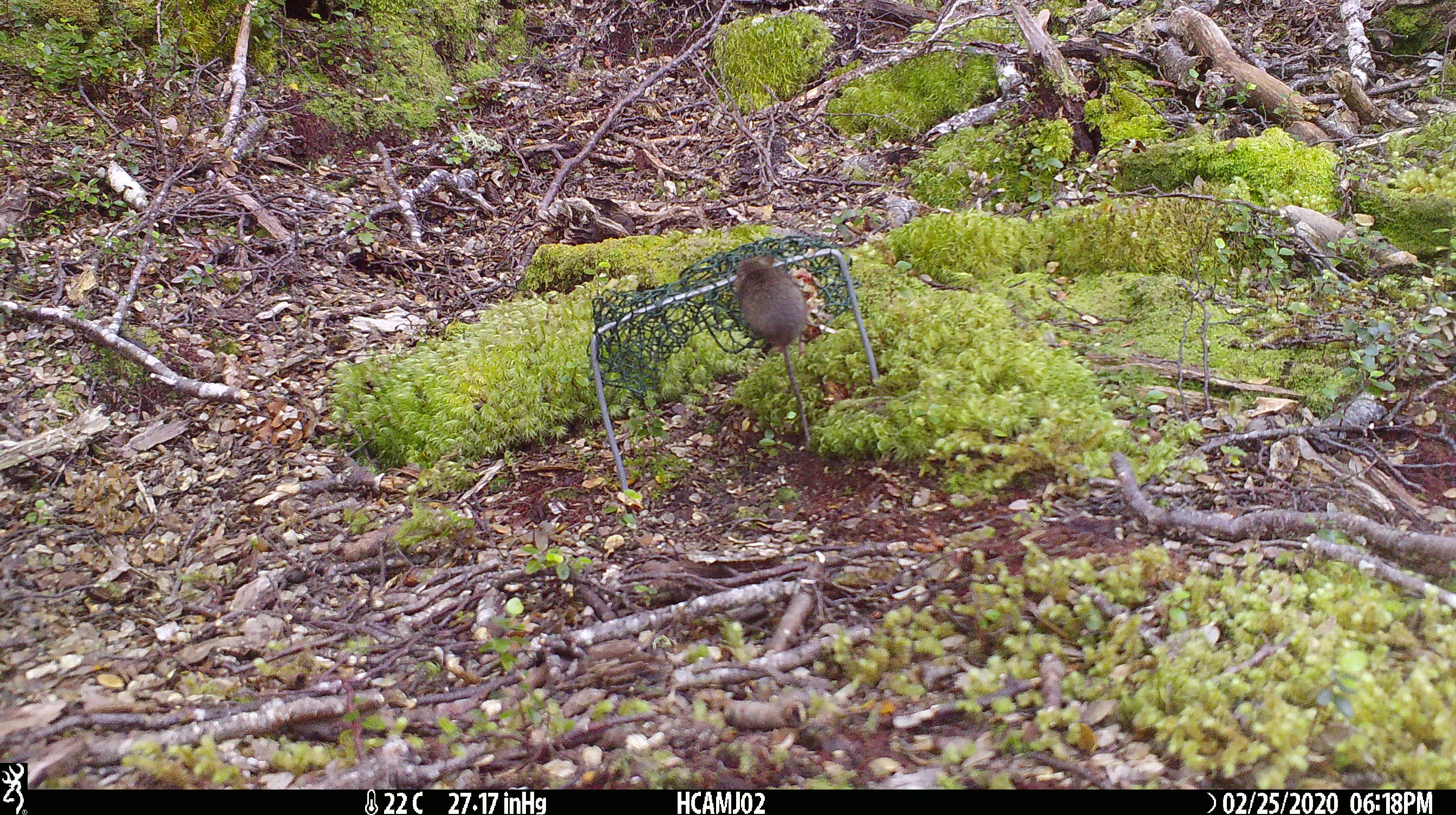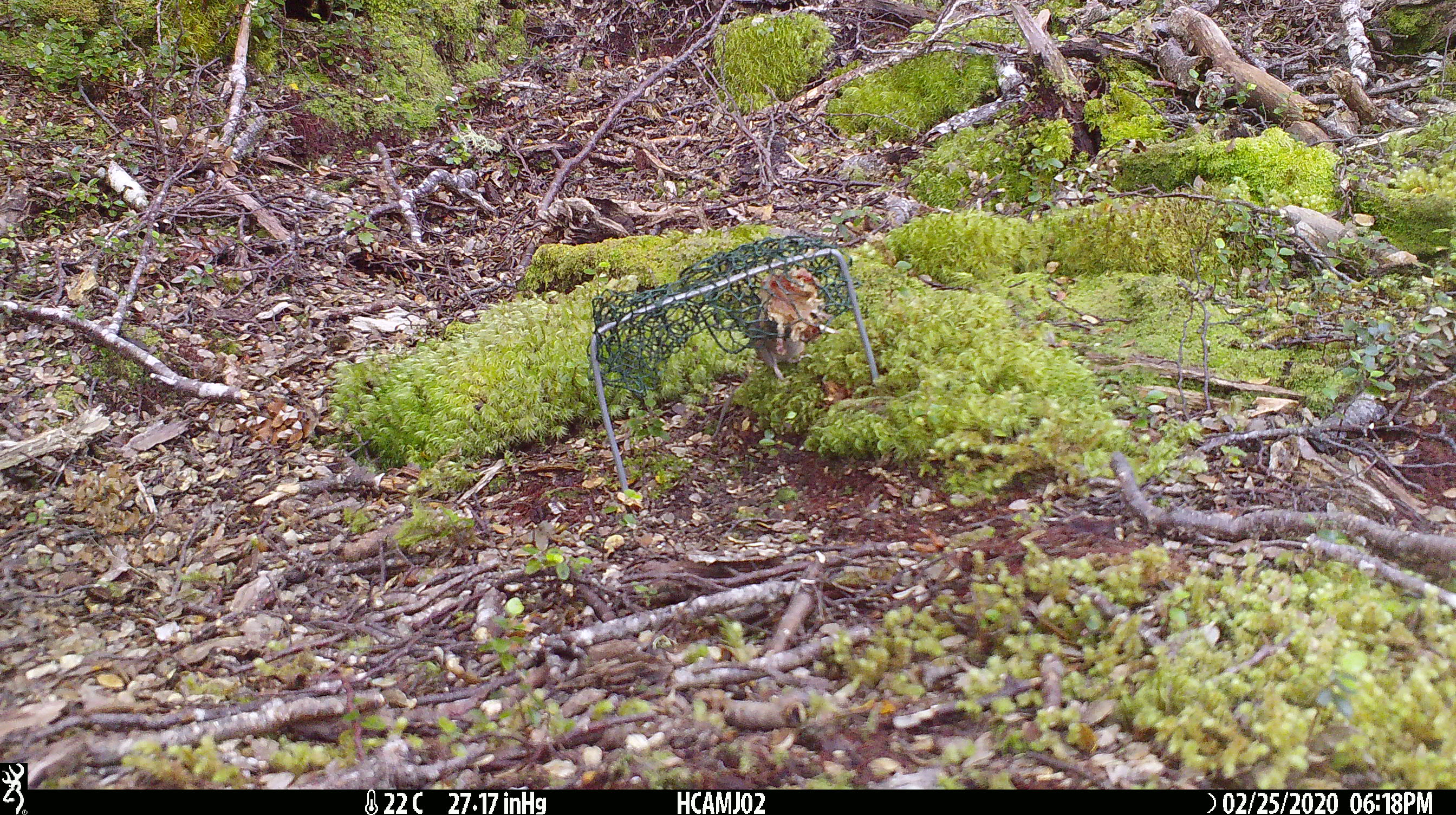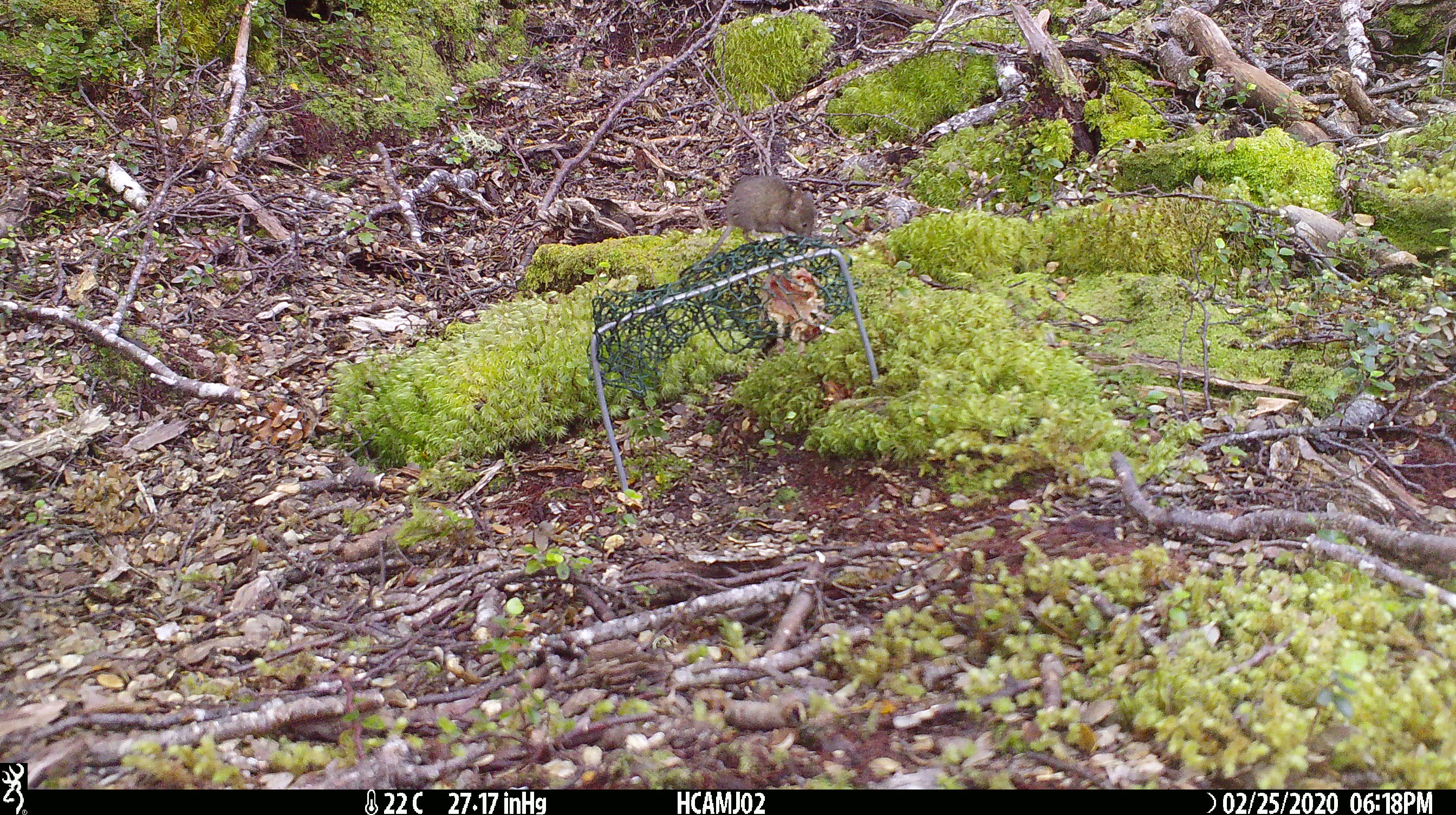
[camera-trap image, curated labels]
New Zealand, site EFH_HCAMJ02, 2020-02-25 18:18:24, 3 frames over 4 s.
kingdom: Animalia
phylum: Chordata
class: Mammalia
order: Rodentia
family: Muridae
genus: Mus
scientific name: Mus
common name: mouse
Mouse (Mus).